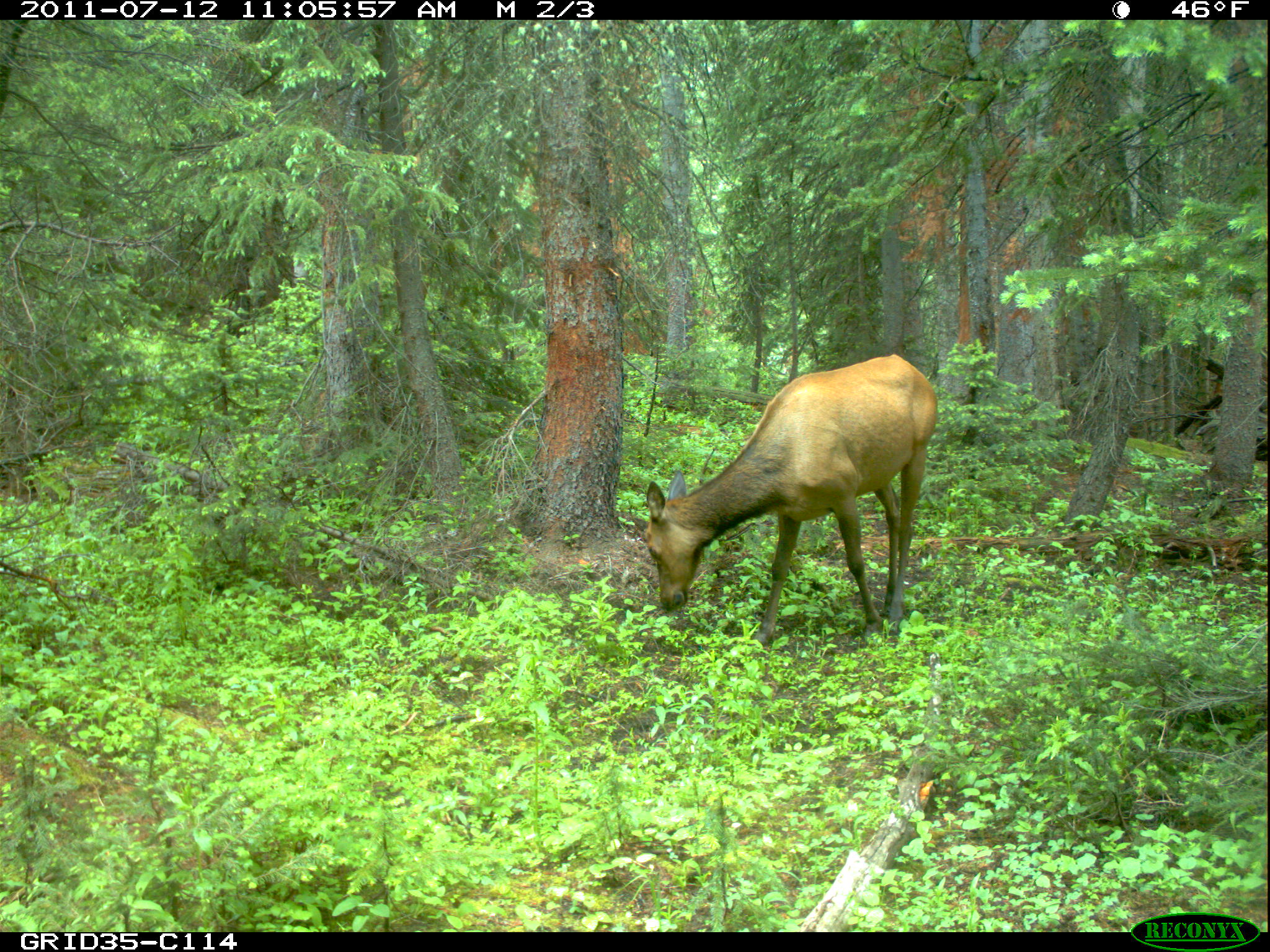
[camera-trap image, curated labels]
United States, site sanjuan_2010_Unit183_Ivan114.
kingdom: Animalia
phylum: Chordata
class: Mammalia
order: Artiodactyla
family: Cervidae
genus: Cervus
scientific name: Cervus elaphus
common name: red deer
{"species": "Cervus elaphus (red deer)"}